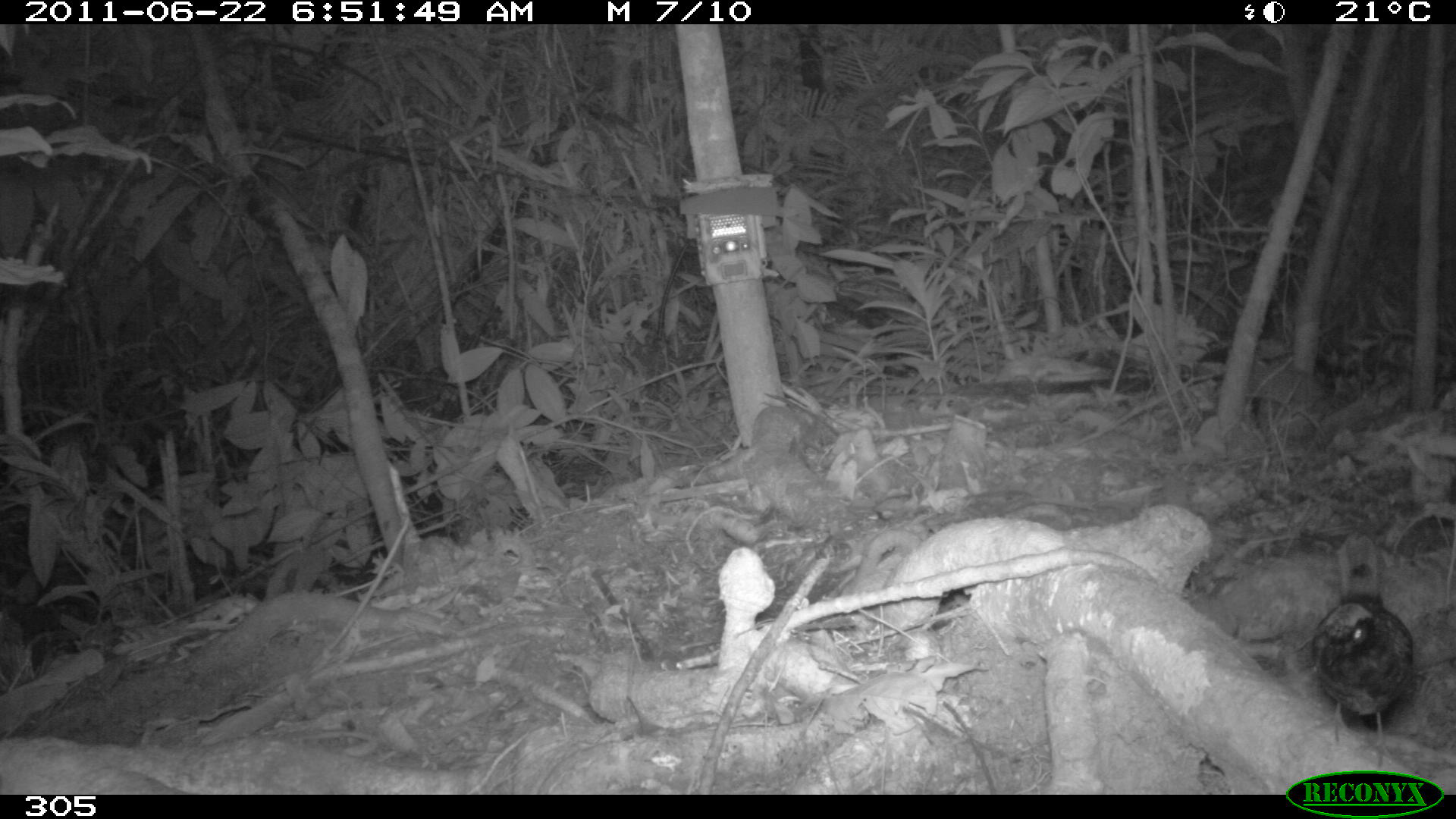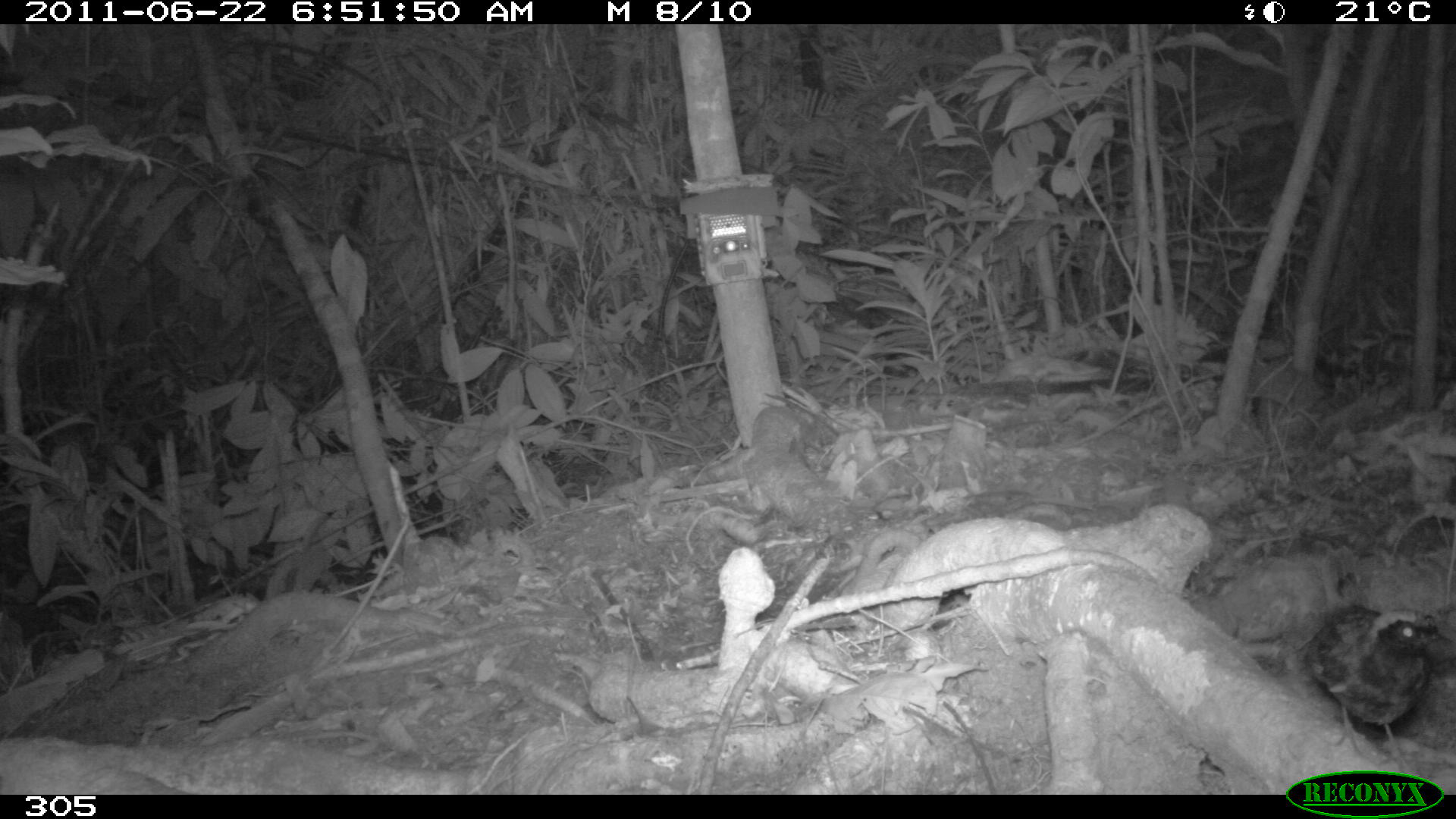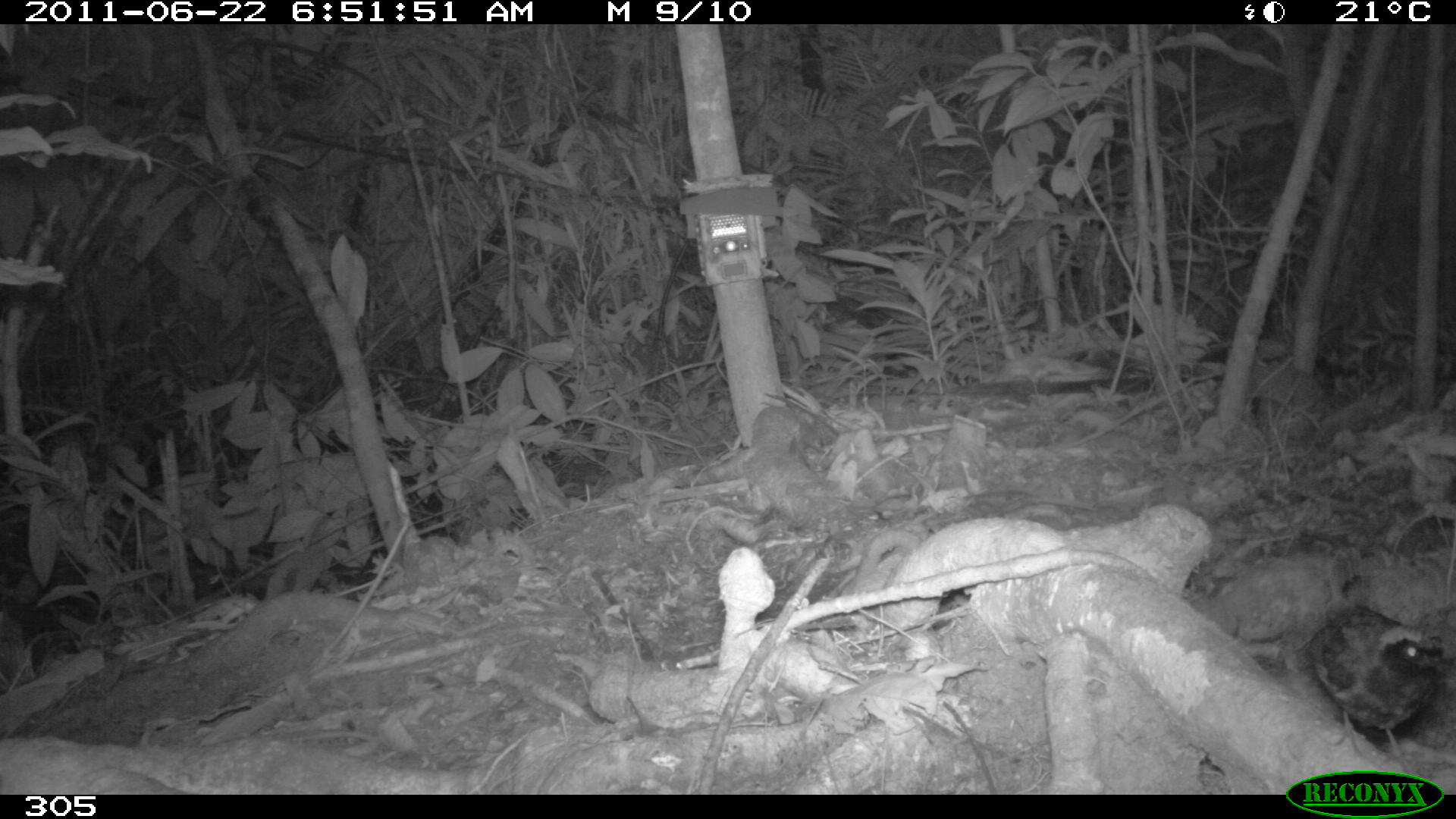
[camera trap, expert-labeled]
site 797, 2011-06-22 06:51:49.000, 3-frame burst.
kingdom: Animalia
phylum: Chordata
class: Aves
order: Passeriformes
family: Formicariidae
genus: Formicarius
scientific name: Formicarius analis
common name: black-faced antthrush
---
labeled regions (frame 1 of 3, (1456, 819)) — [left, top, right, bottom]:
formicarius analis: [1295, 526, 1413, 765]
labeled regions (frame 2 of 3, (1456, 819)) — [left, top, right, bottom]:
formicarius analis: [1300, 591, 1456, 768]